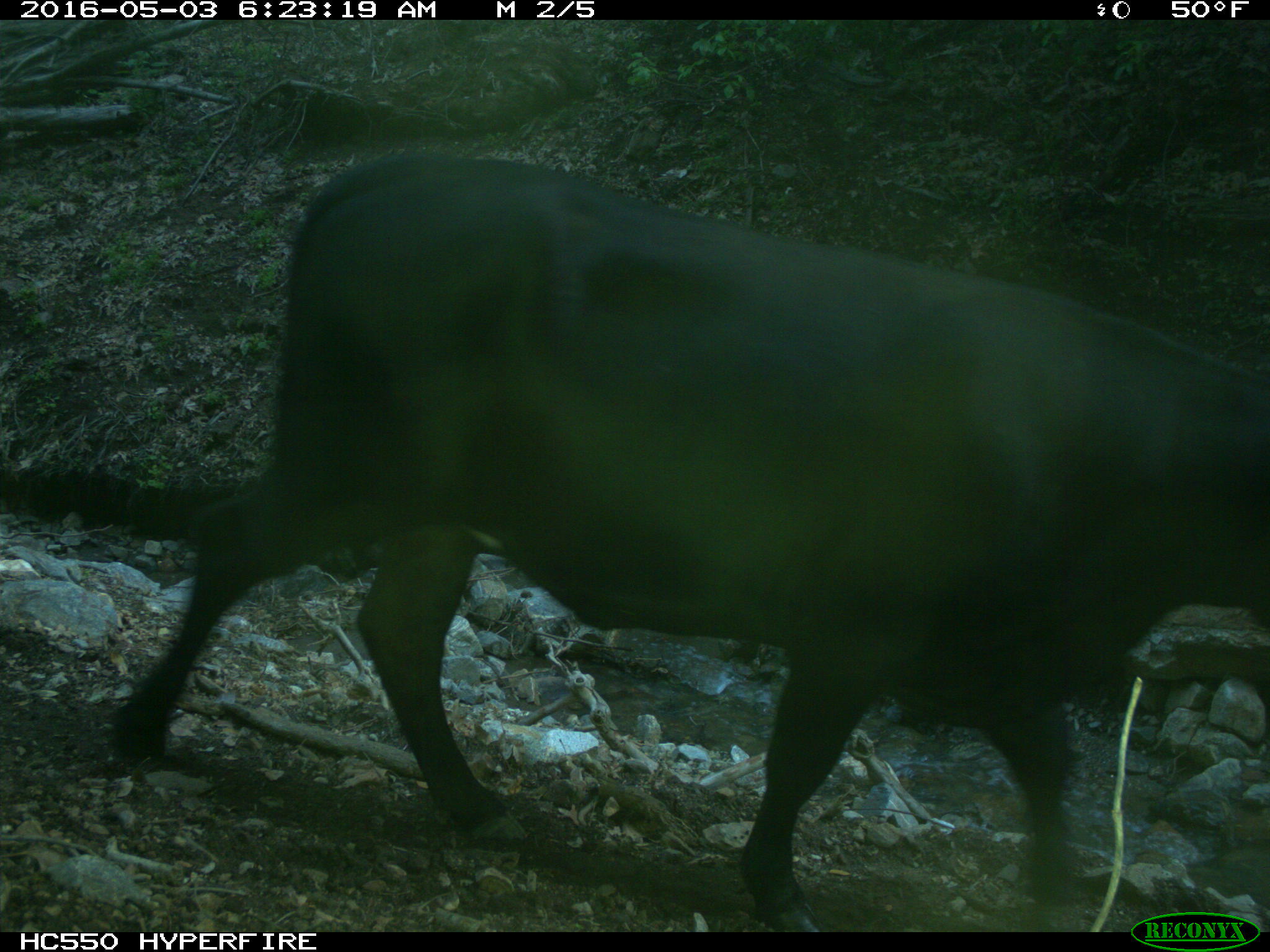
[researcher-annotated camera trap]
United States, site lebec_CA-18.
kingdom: Animalia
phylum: Chordata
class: Mammalia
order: Artiodactyla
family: Bovidae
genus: Bos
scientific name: Bos taurus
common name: domestic cow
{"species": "Bos taurus (domestic cow)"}